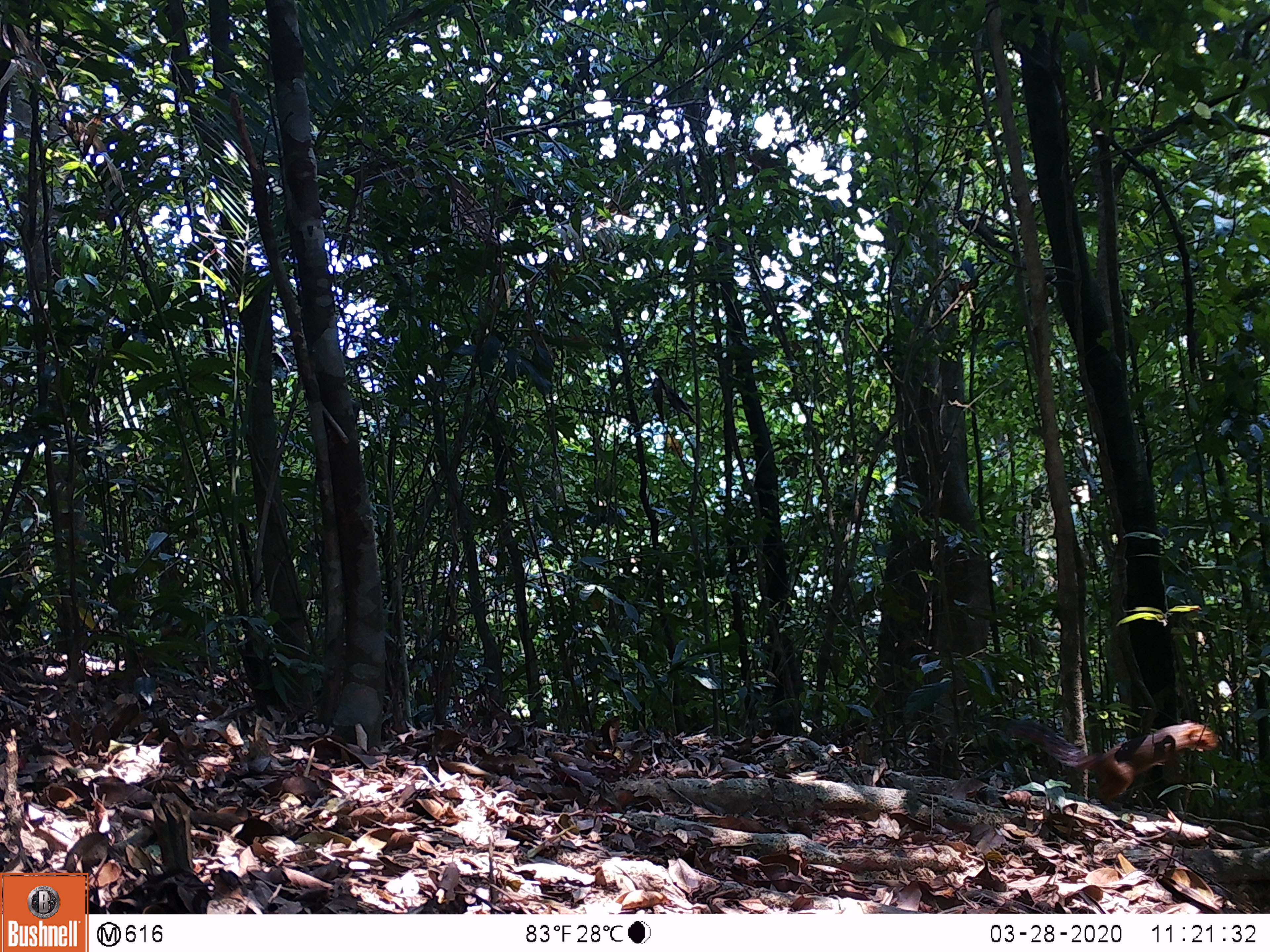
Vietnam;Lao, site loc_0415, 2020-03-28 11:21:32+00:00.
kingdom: Animalia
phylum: Chordata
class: Mammalia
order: Rodentia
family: Sciuridae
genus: Dremomys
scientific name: Dremomys rufigenis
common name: red-cheeked squirrel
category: red cheeked squirrel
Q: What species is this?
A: Red cheeked squirrel (red-cheeked squirrel) (Dremomys rufigenis).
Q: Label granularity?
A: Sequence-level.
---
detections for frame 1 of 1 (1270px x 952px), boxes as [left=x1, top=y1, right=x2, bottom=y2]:
red cheeked squirrel: [left=1005, top=718, right=1219, bottom=811]